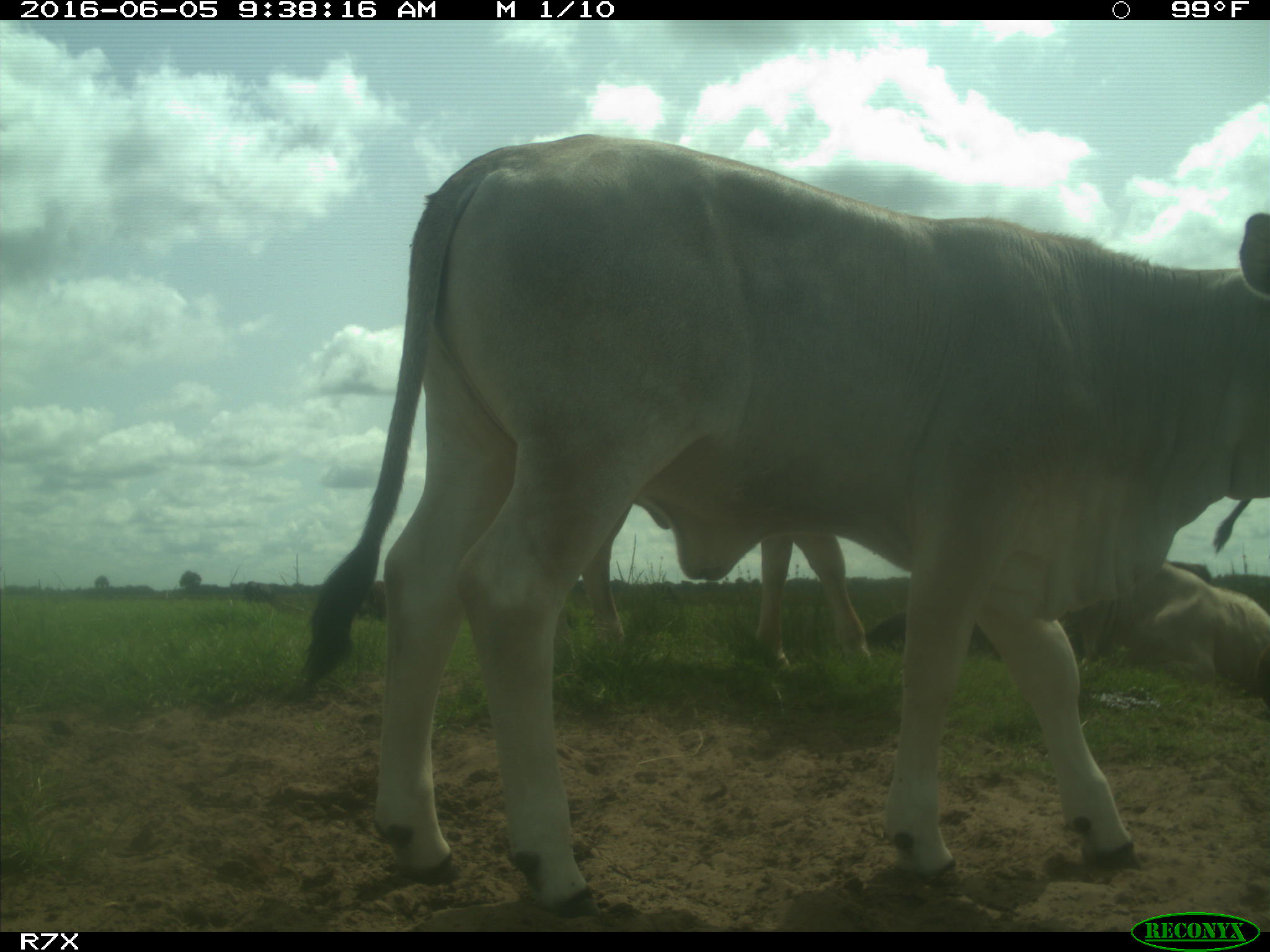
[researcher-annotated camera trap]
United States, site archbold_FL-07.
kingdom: Animalia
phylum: Chordata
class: Mammalia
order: Artiodactyla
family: Bovidae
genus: Bos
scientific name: Bos taurus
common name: domestic cow